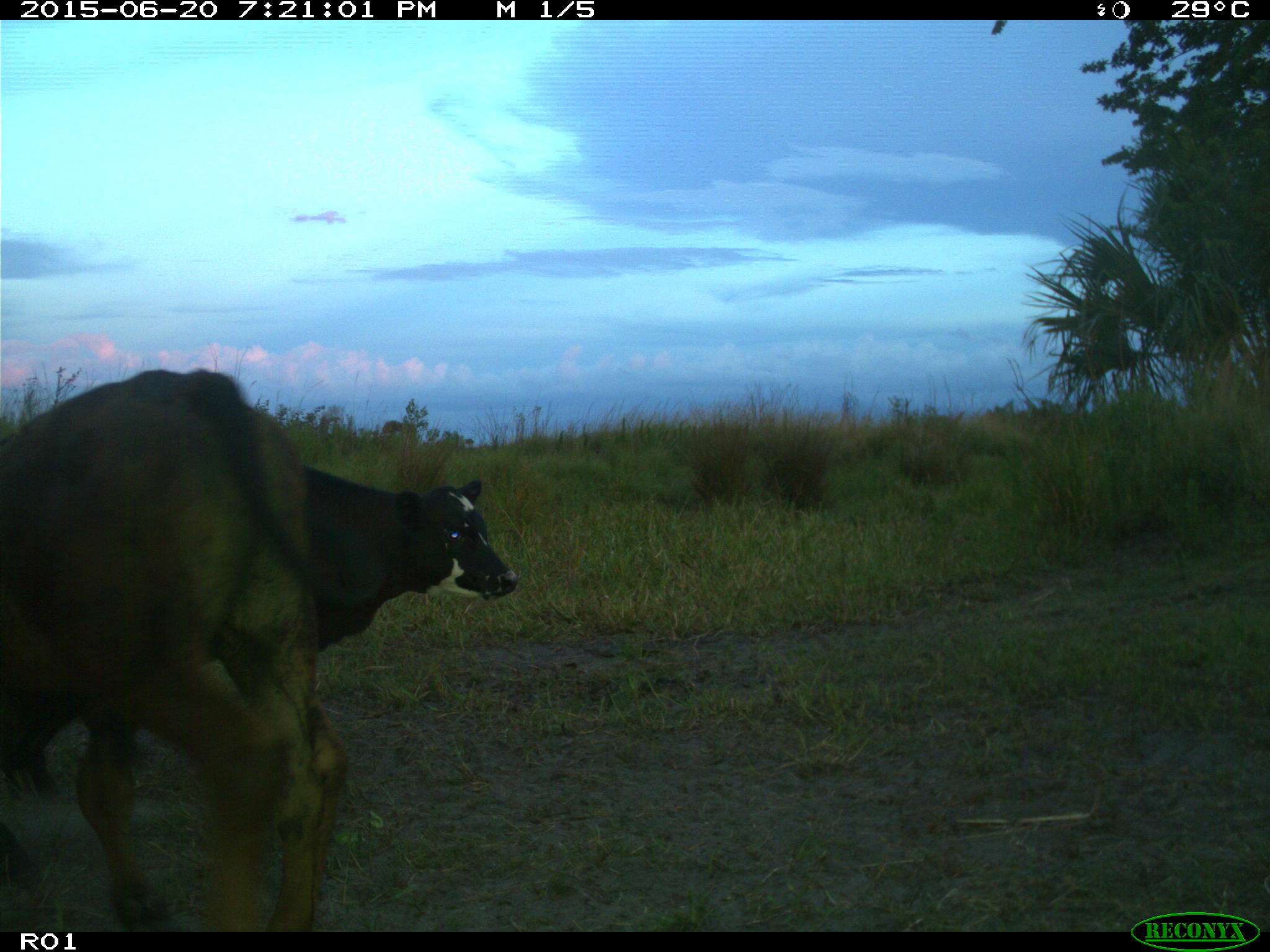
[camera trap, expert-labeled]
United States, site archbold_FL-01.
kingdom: Animalia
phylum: Chordata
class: Mammalia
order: Artiodactyla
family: Bovidae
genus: Bos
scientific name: Bos taurus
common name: domestic cow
Bos taurus (domestic cow).